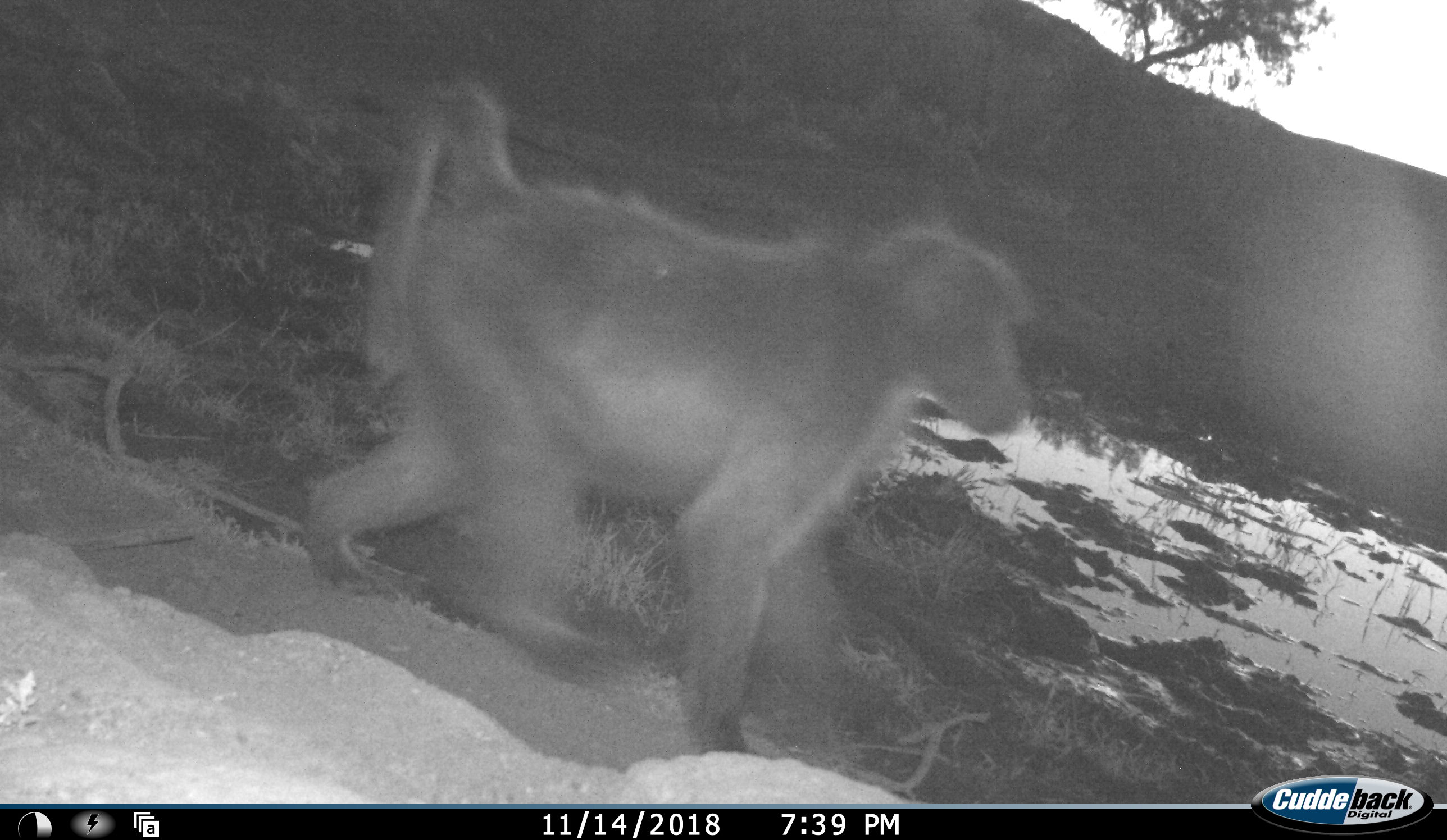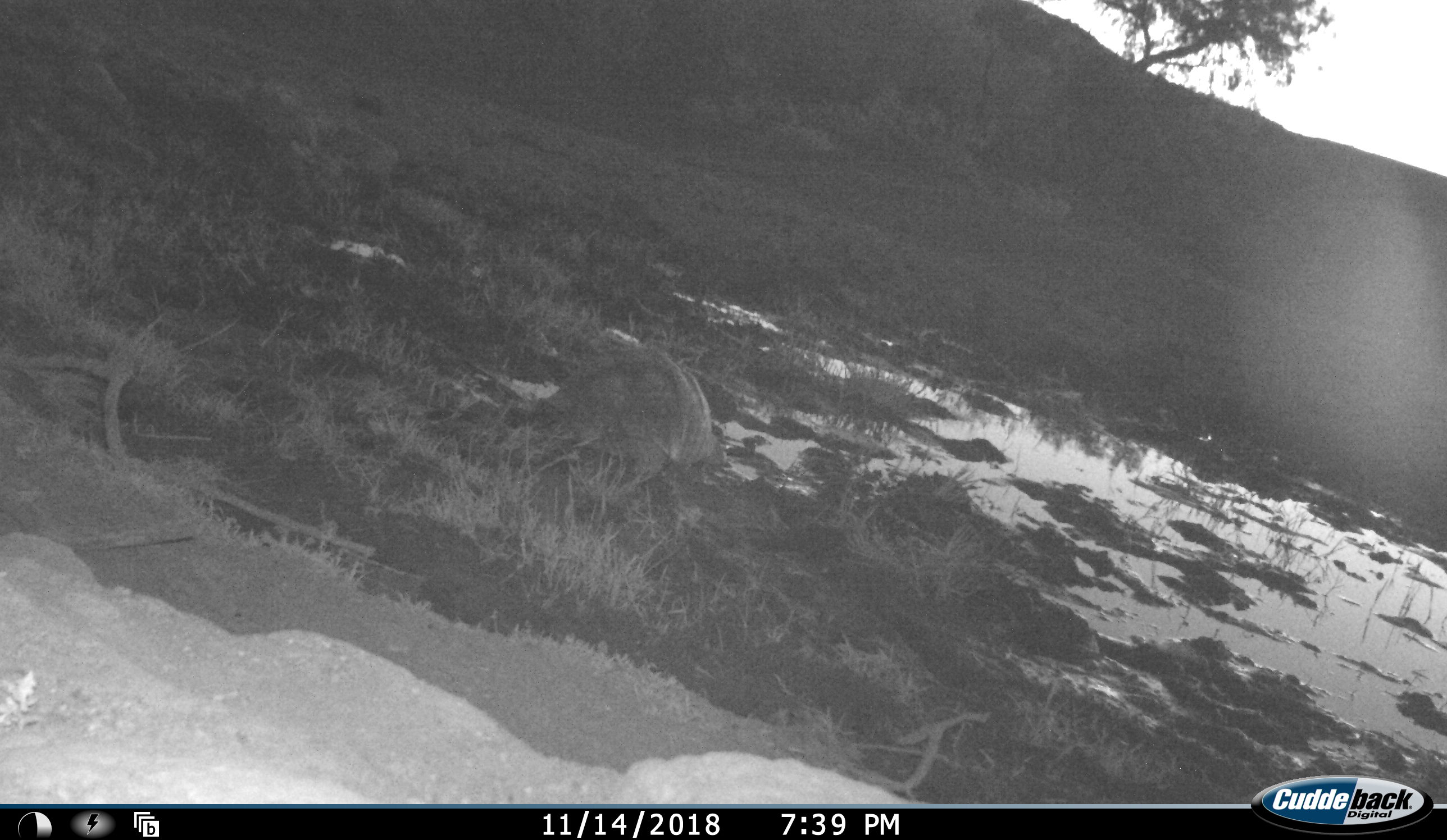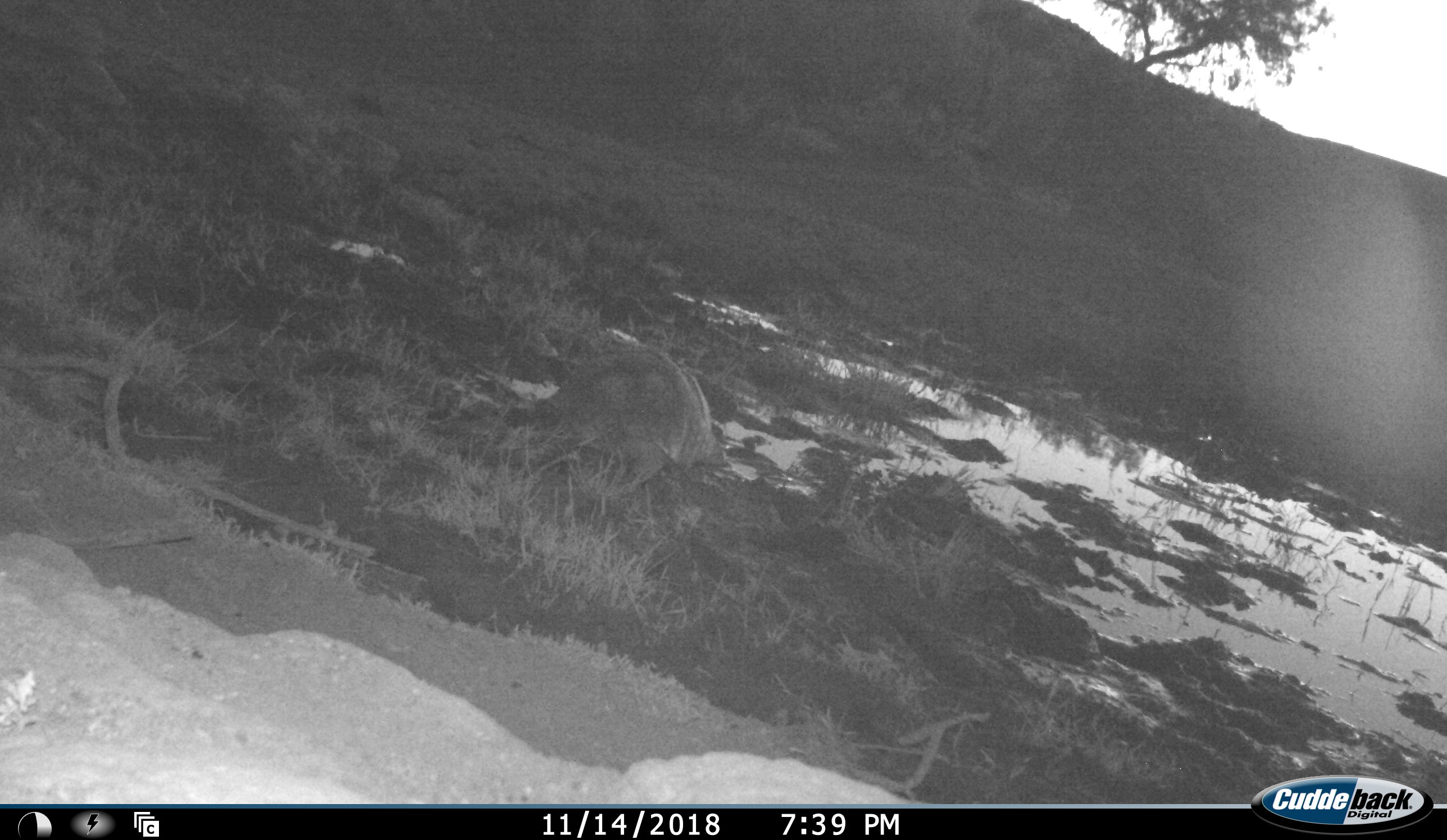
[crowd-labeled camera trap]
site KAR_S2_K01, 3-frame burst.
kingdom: Animalia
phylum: Chordata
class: Mammalia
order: Primates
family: Cercopithecidae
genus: Papio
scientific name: Papio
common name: baboon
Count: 1.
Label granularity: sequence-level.